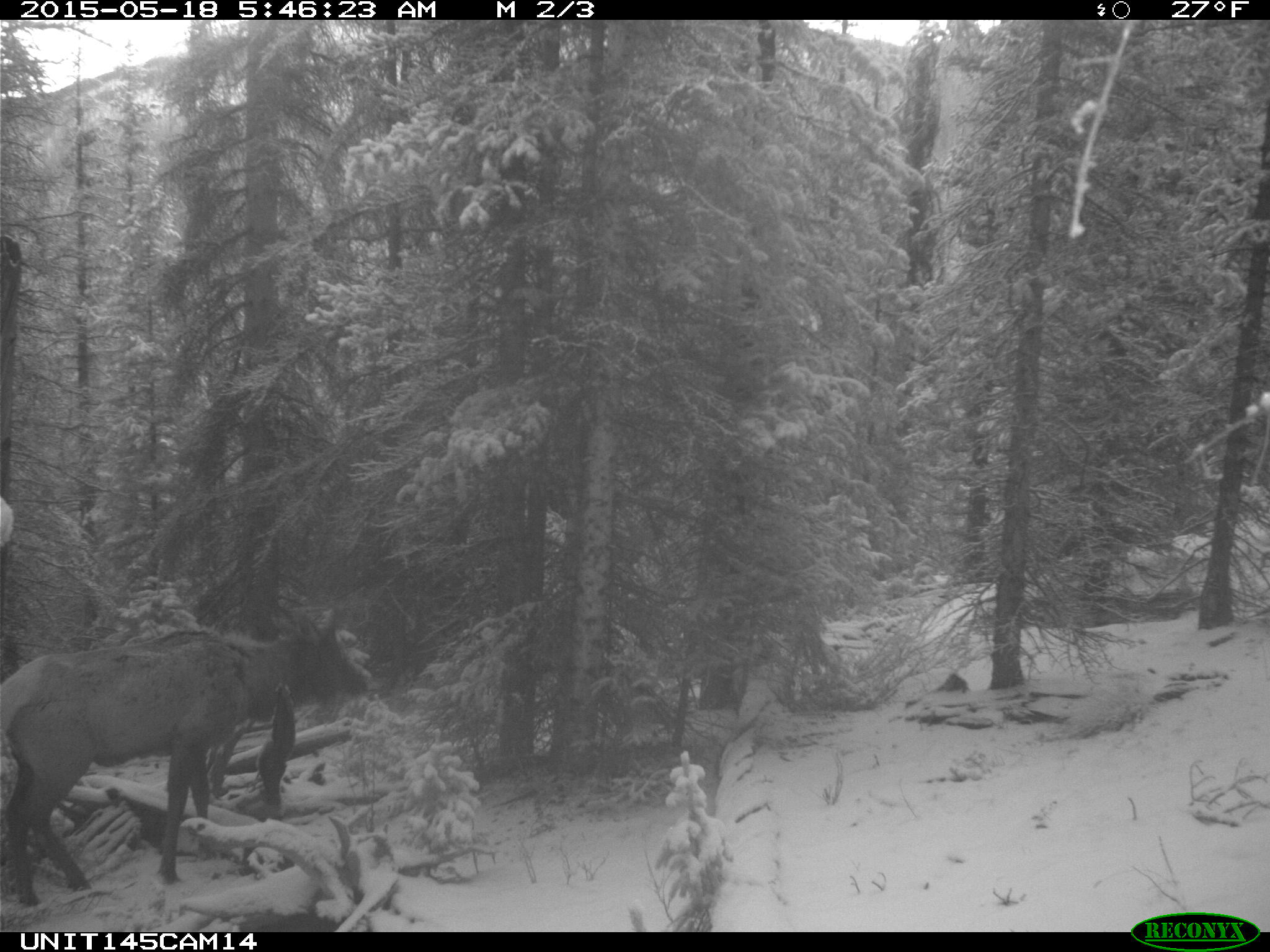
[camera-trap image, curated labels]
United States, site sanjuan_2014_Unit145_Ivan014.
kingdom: Animalia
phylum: Chordata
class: Mammalia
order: Artiodactyla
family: Cervidae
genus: Cervus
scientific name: Cervus elaphus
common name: red deer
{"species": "Cervus elaphus (red deer)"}